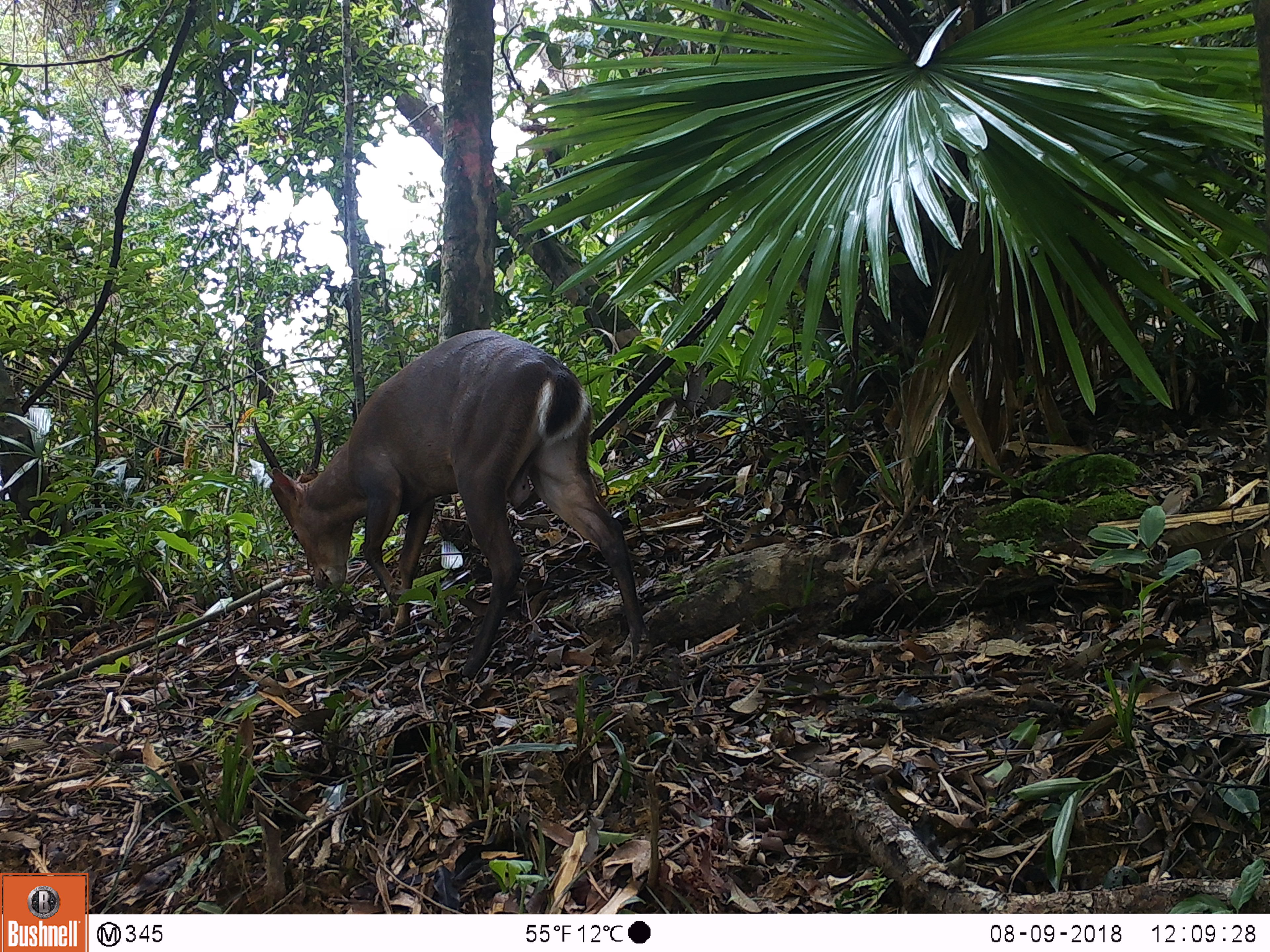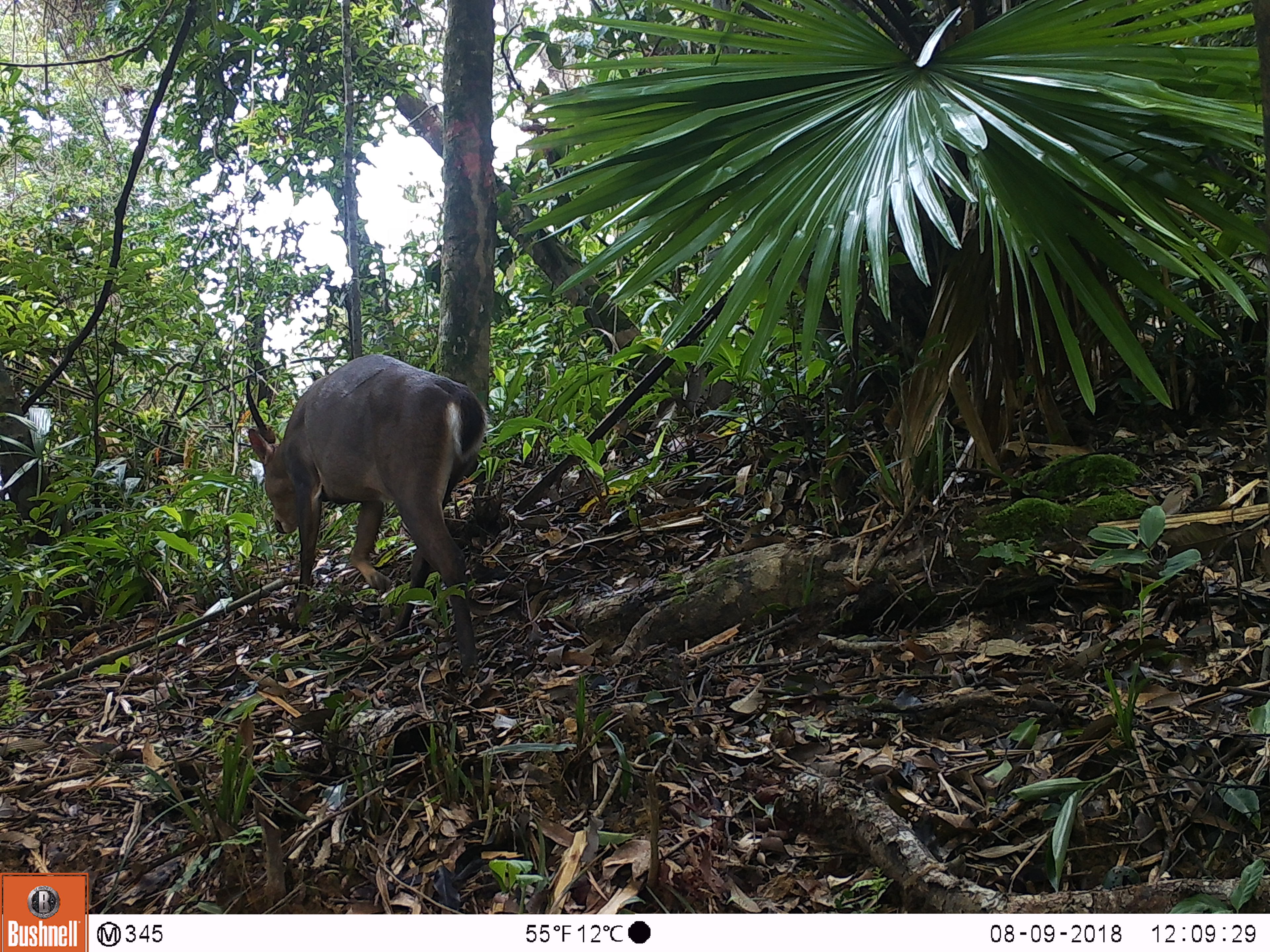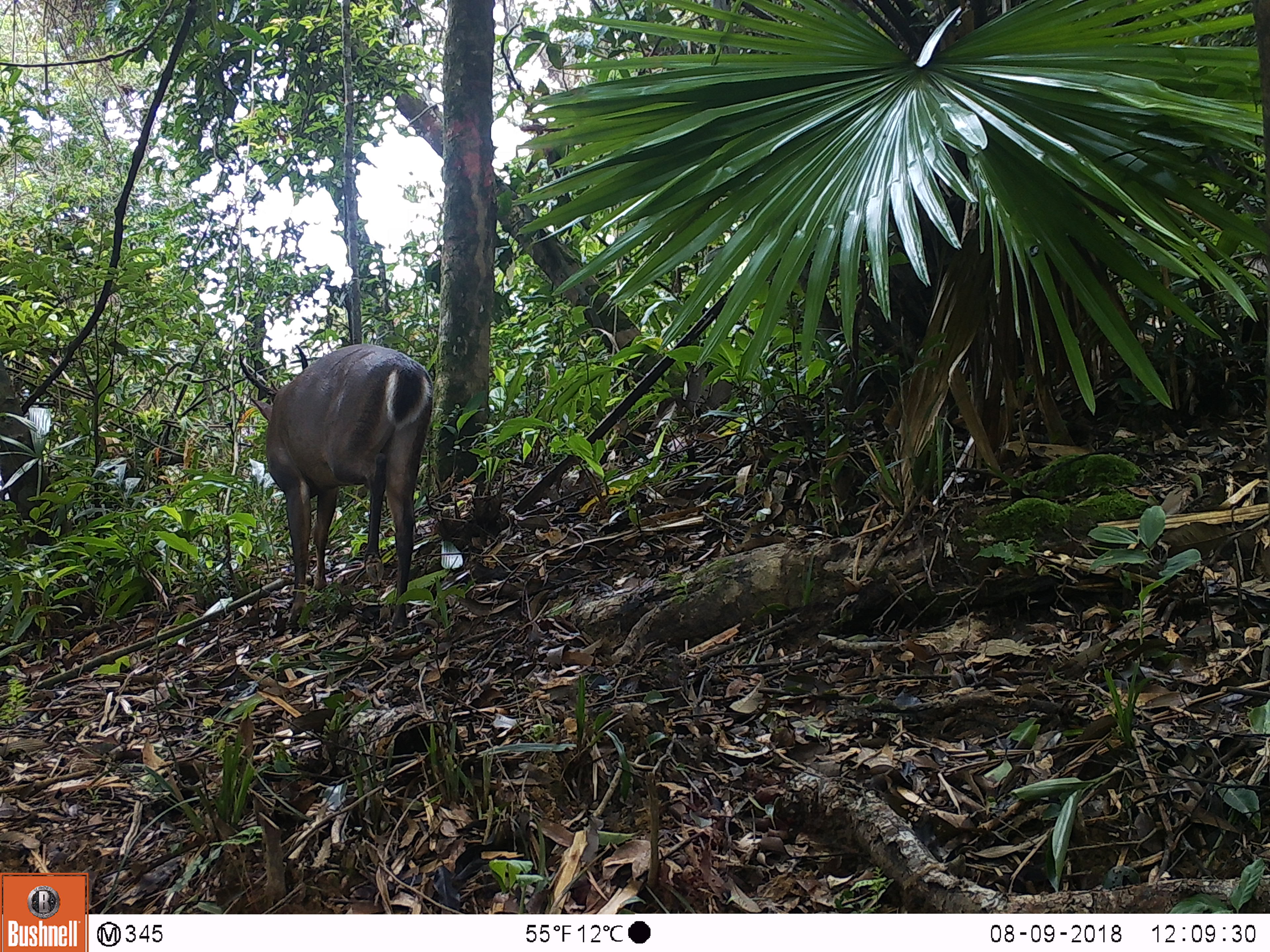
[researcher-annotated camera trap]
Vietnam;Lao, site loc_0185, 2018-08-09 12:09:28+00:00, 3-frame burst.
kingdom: Animalia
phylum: Chordata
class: Mammalia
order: Artiodactyla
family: Cervidae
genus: Muntiacus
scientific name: Muntiacus vuquangensis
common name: large-antlered muntjac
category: large antlered muntjac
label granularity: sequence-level